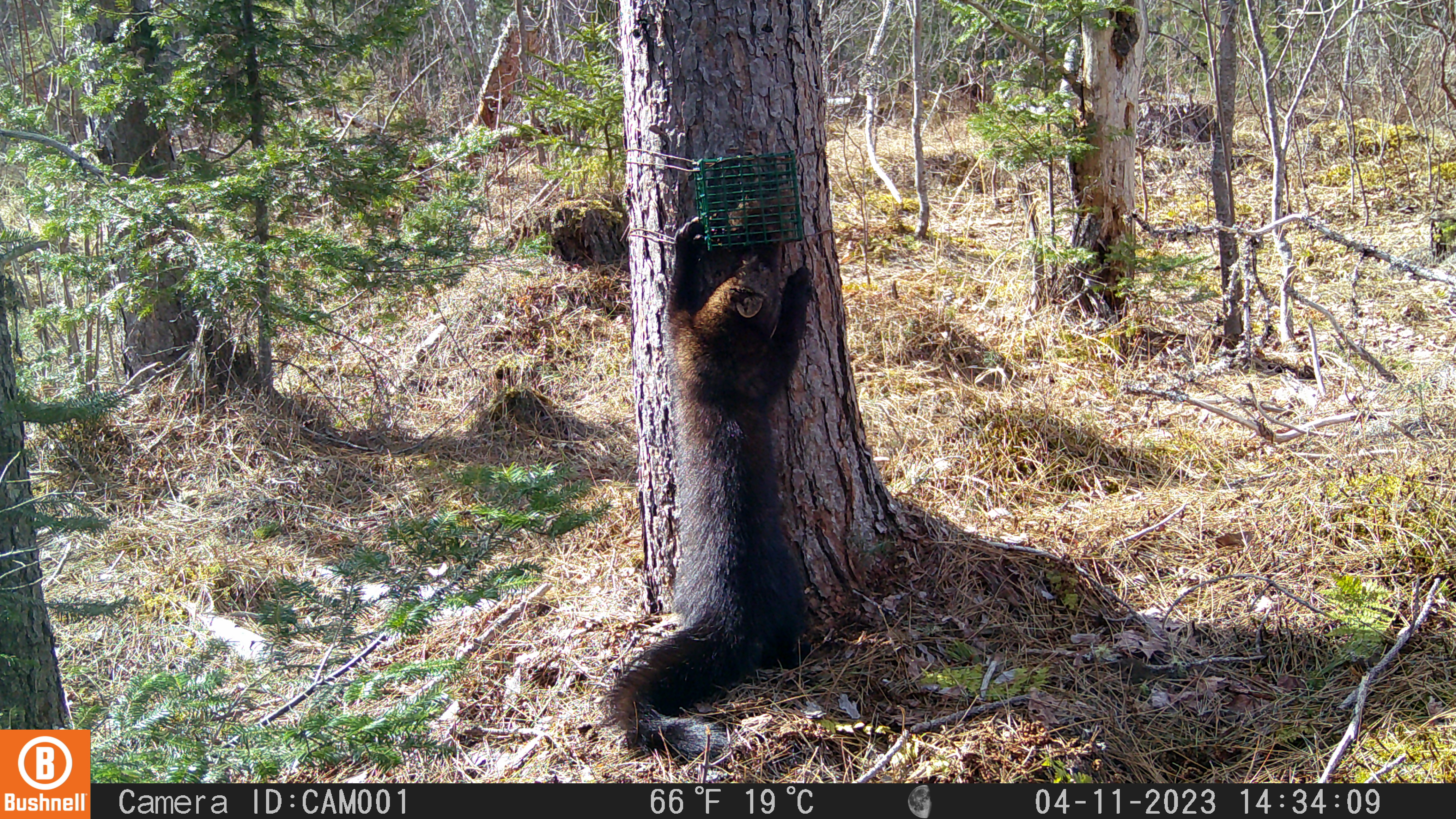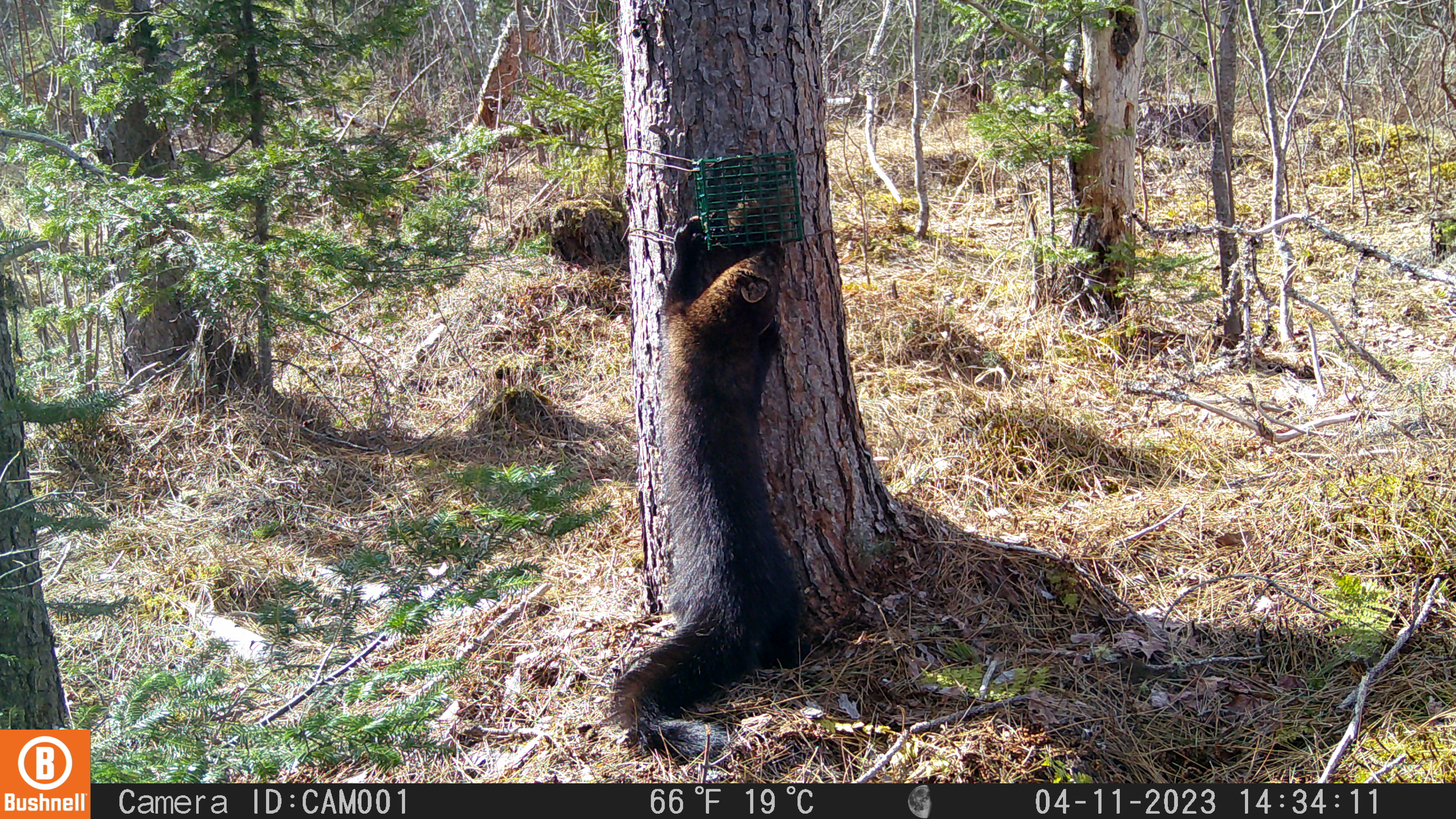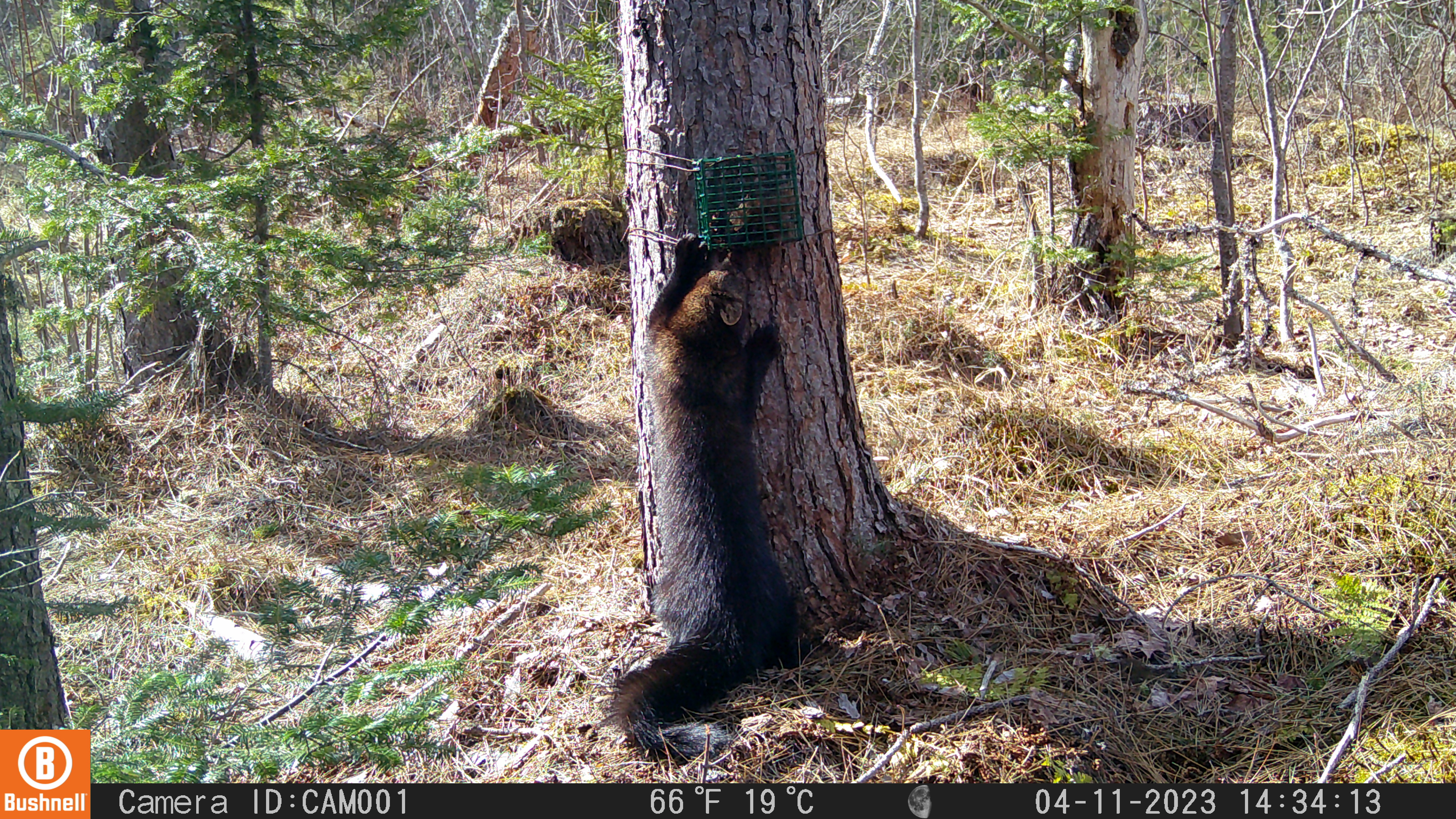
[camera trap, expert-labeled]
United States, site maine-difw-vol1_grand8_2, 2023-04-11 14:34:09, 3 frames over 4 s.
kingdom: Animalia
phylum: Chordata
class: Mammalia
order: Carnivora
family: Mustelidae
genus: Pekania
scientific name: Pekania pennanti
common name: fisher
Fisher (Pekania pennanti).